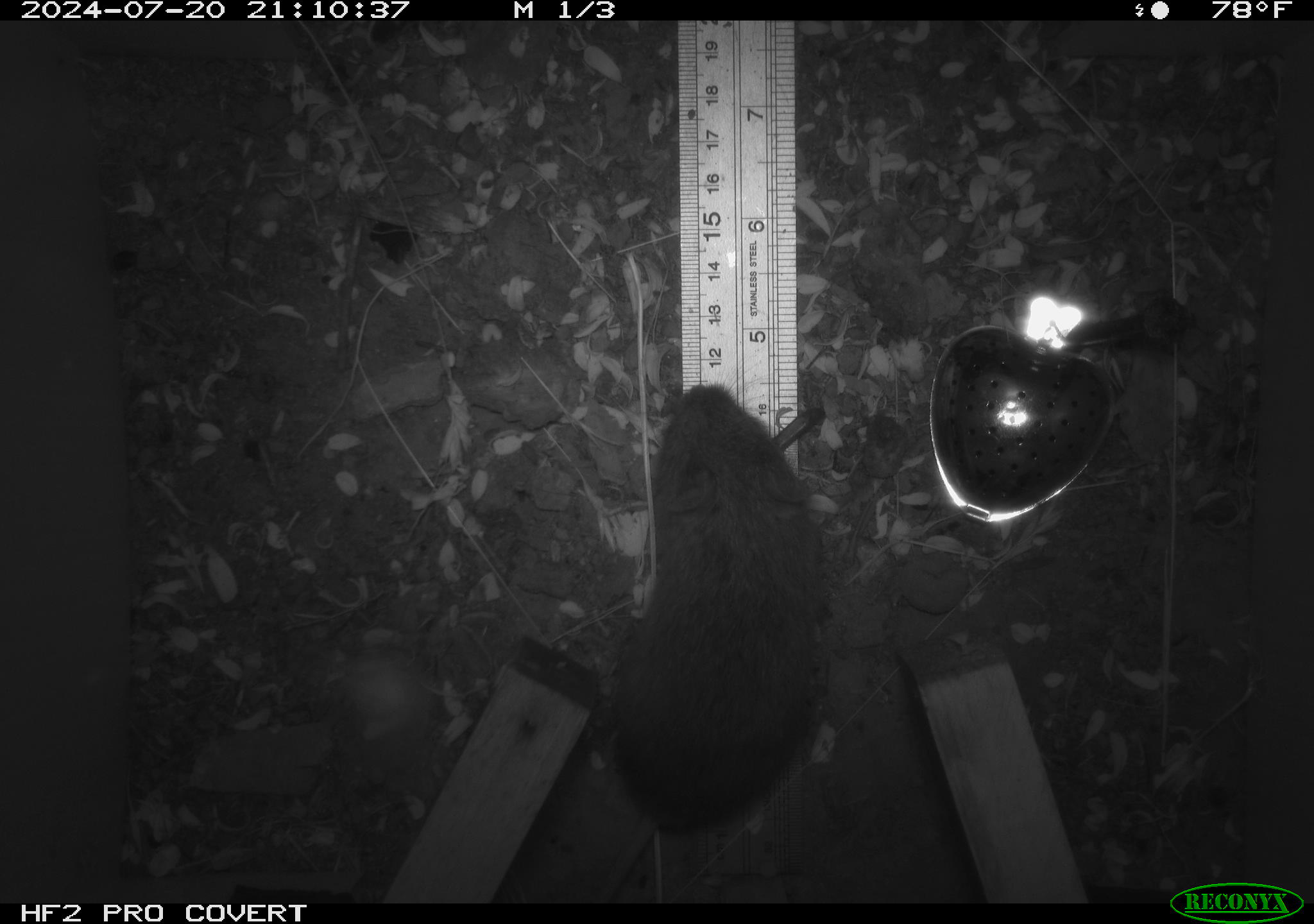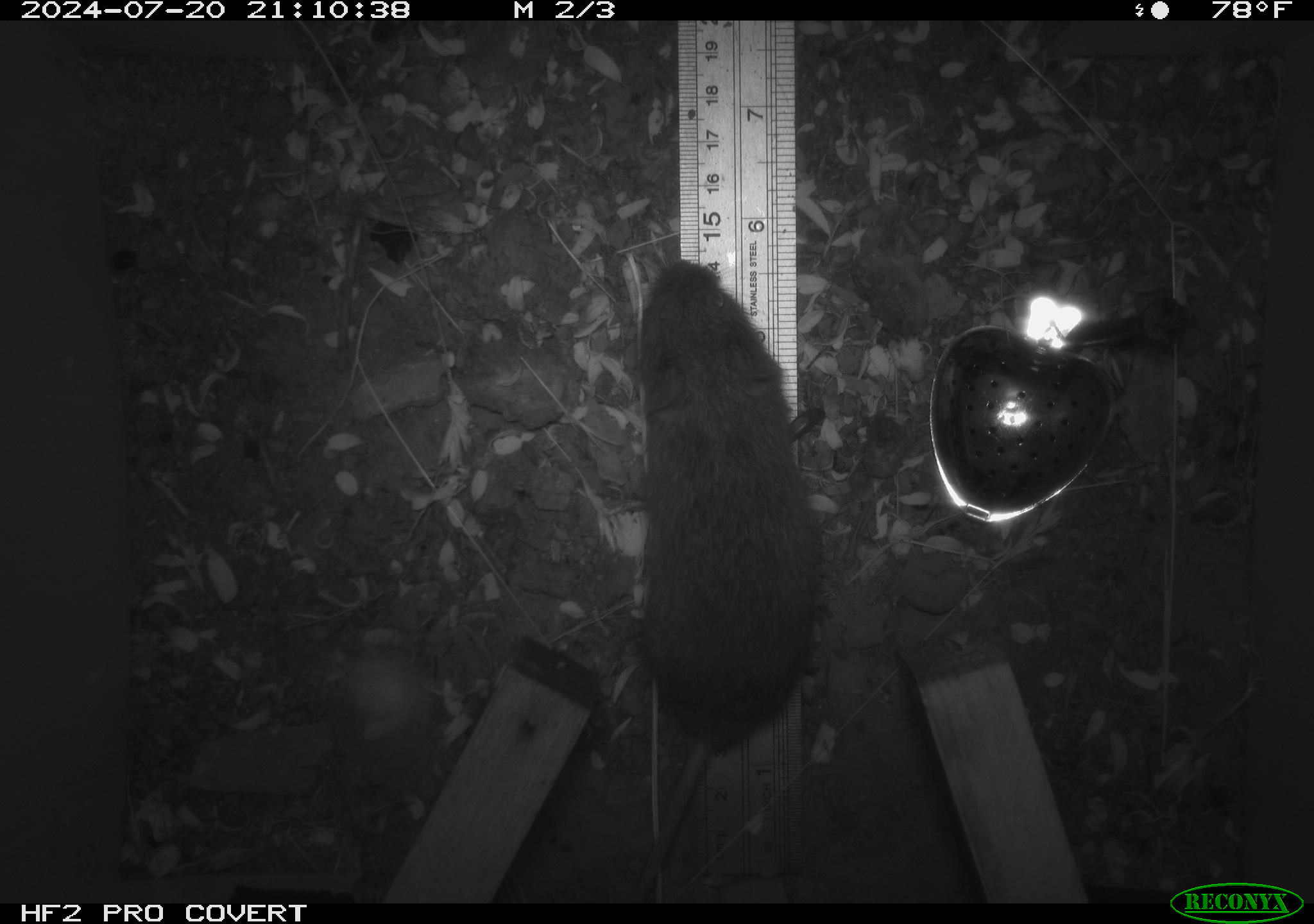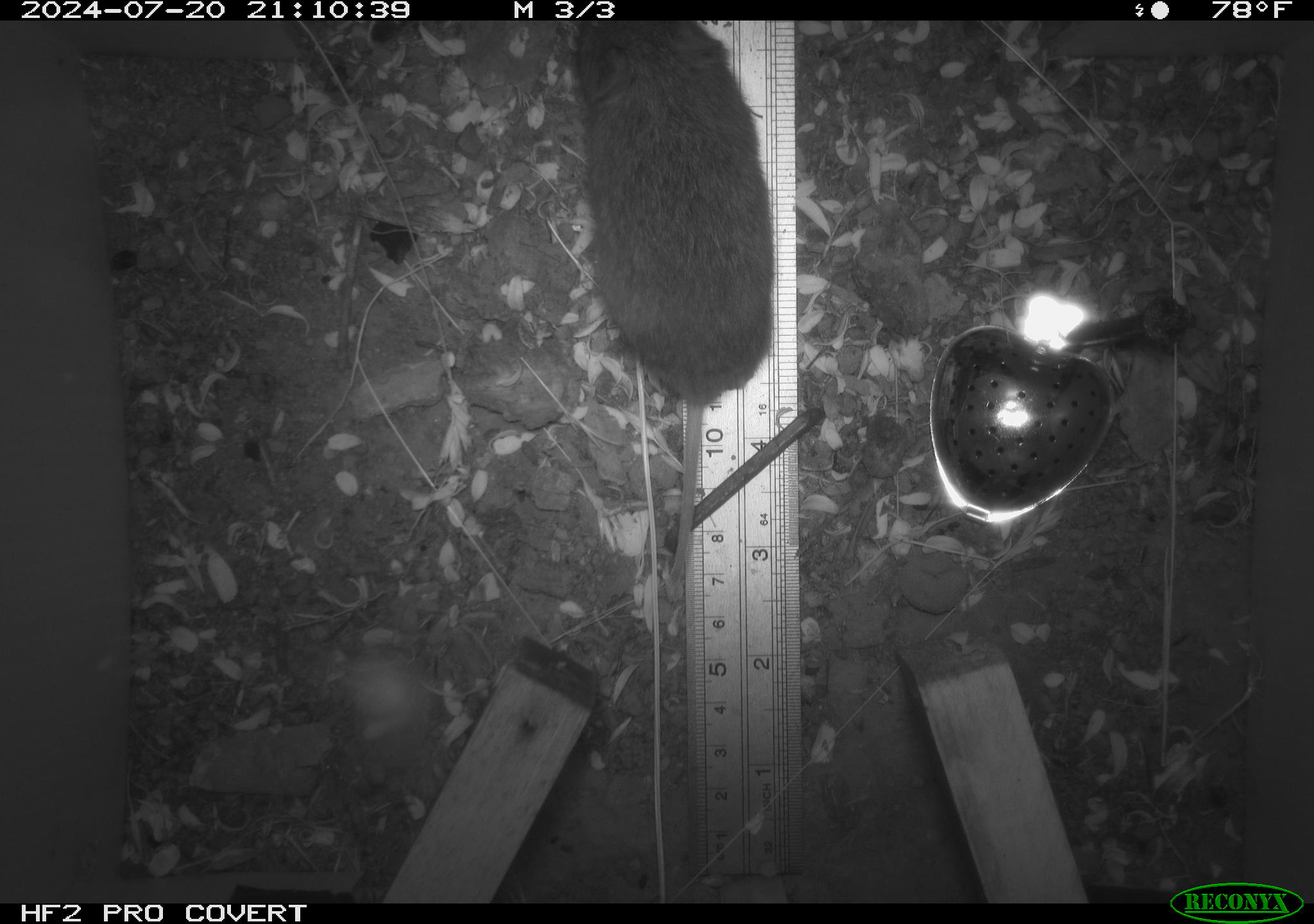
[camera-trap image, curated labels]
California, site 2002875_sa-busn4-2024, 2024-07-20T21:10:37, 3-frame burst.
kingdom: Animalia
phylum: Chordata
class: Mammalia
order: Rodentia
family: Cricetidae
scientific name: Arvicolinae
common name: voles, lemmings, and muskrats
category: arvicolinae subfamily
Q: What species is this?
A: Arvicolinae subfamily (voles, lemmings, and muskrats) (Arvicolinae).